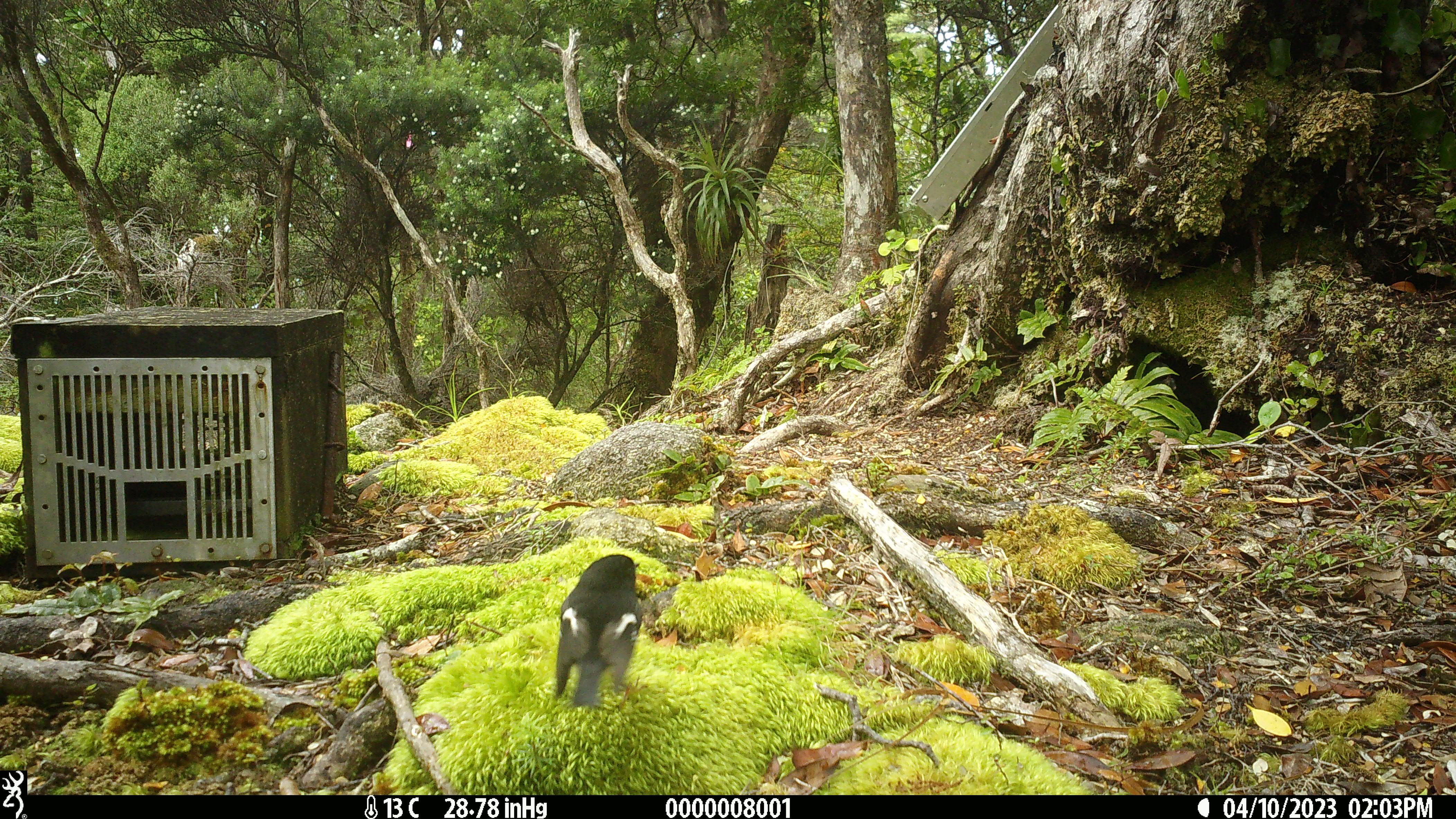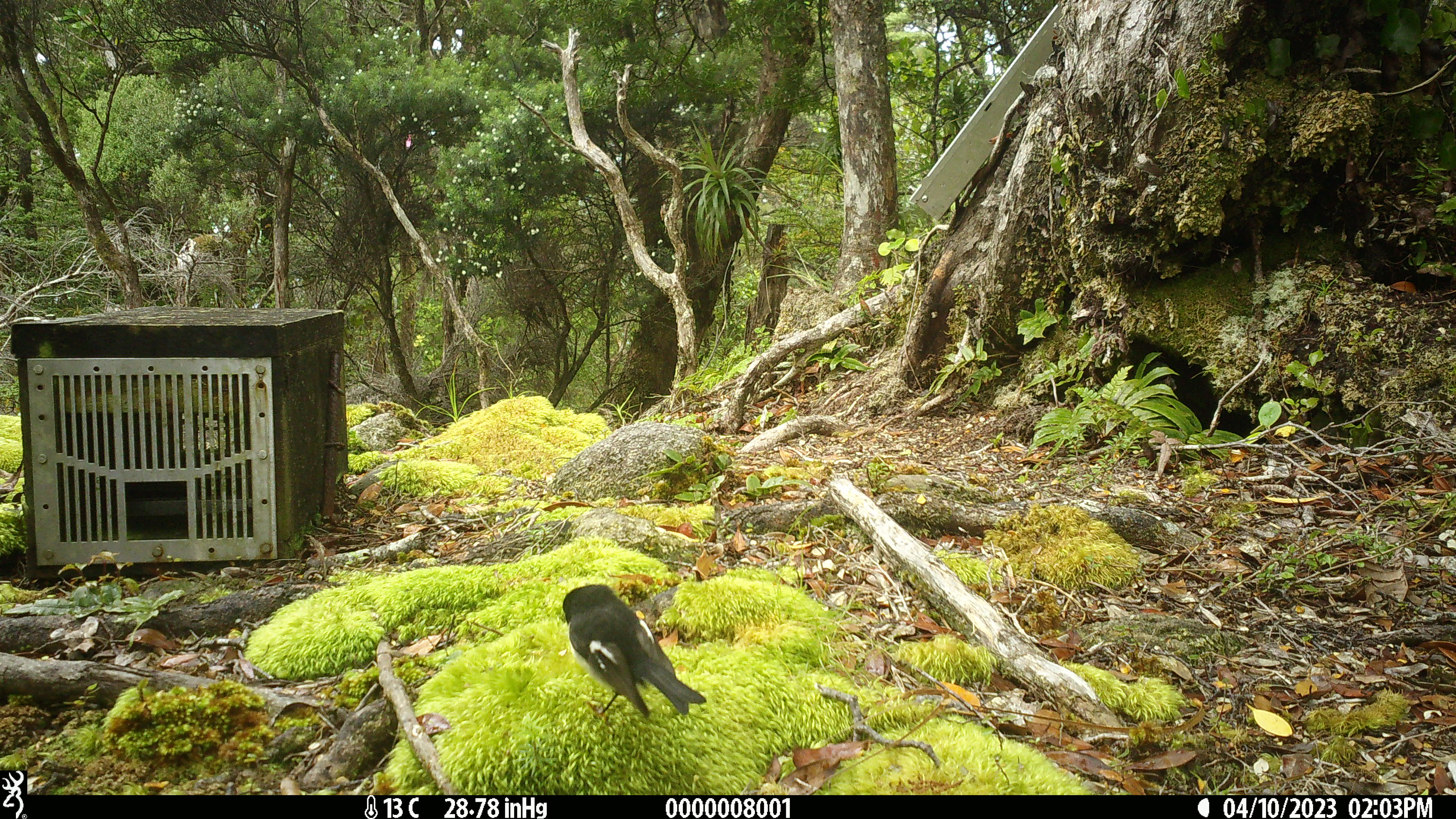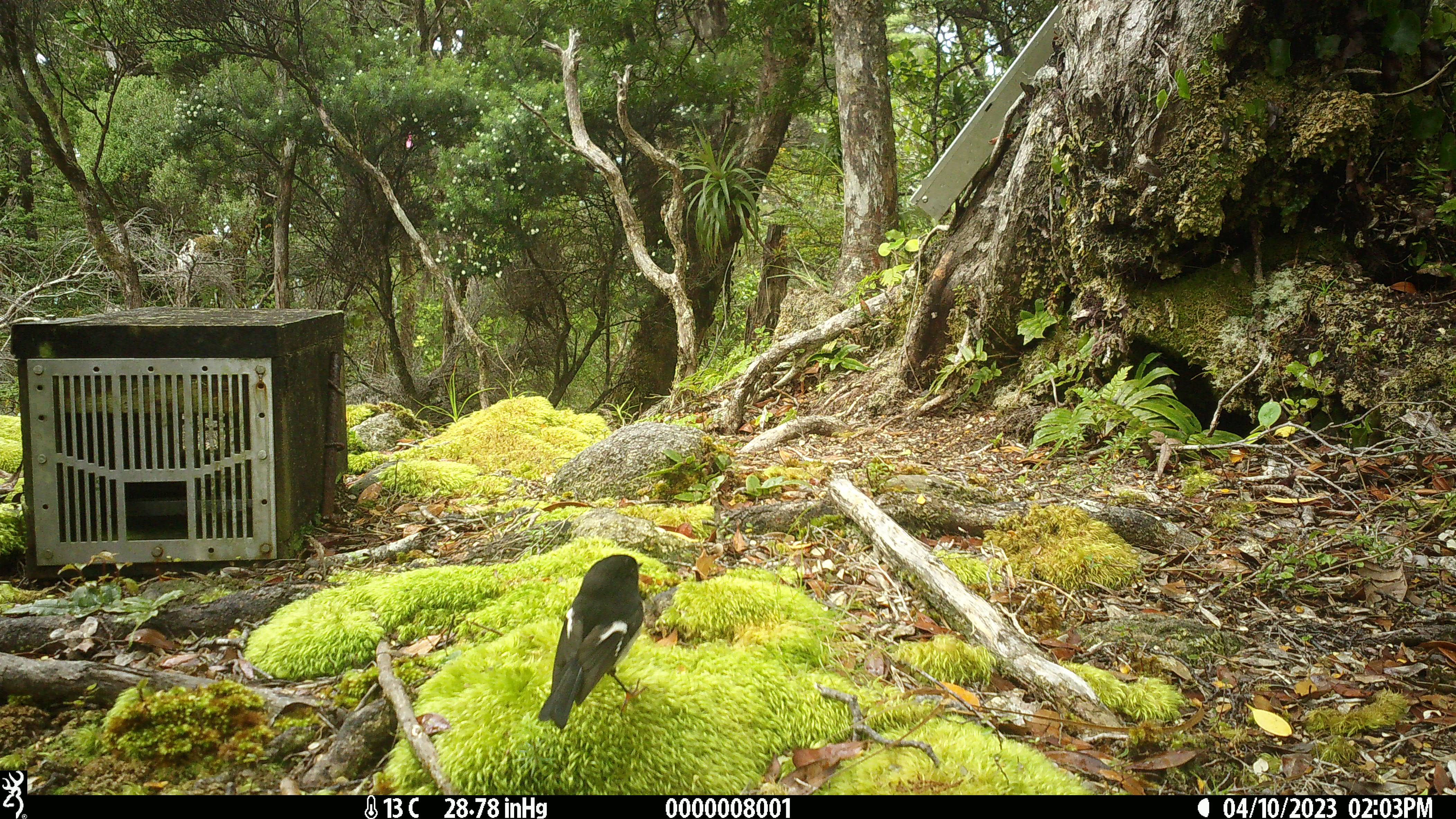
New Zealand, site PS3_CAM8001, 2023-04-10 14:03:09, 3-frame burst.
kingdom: Animalia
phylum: Chordata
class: Aves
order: Passeriformes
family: Petroicidae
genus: Petroica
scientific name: Petroica macrocephala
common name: tomtit